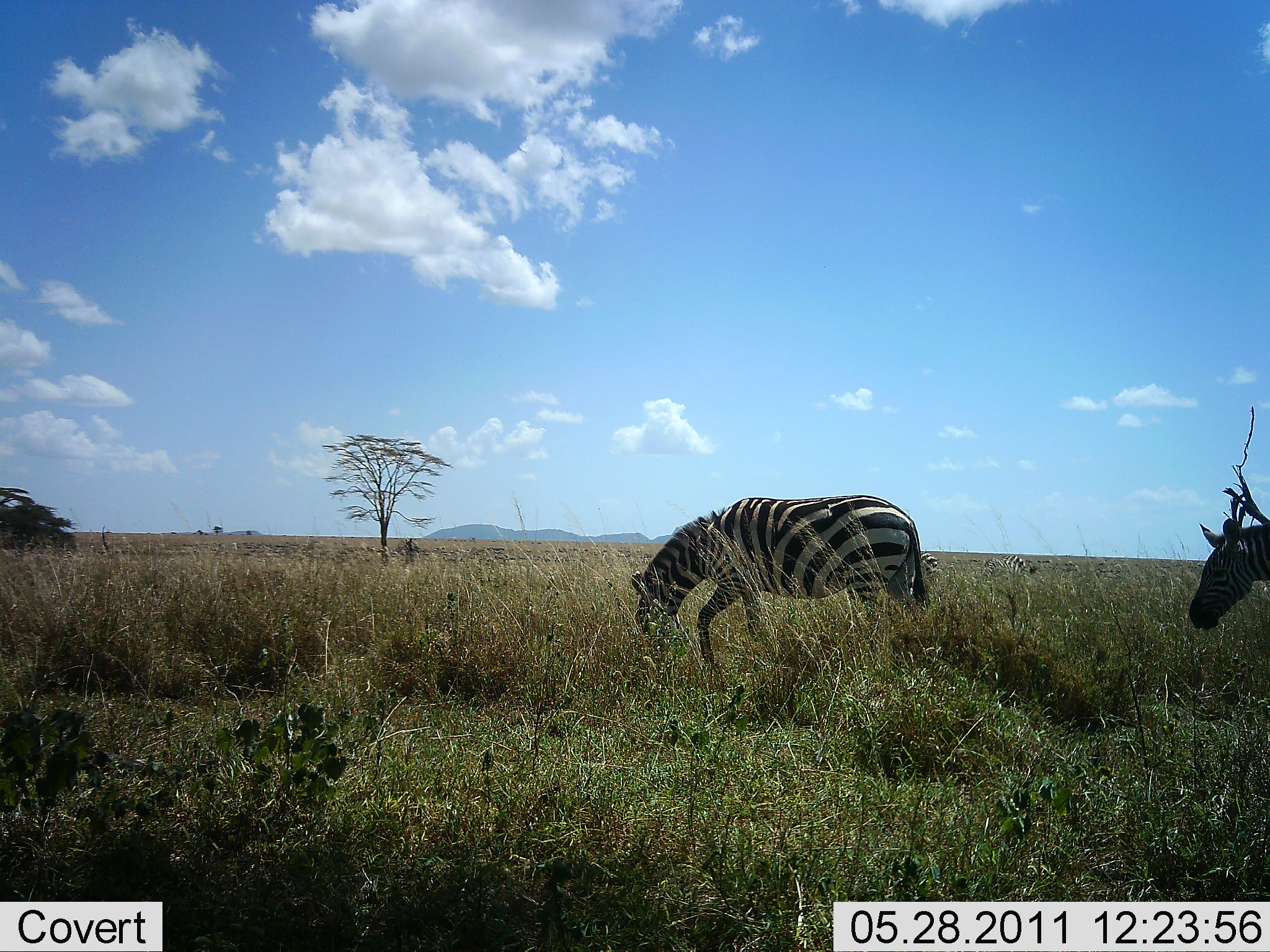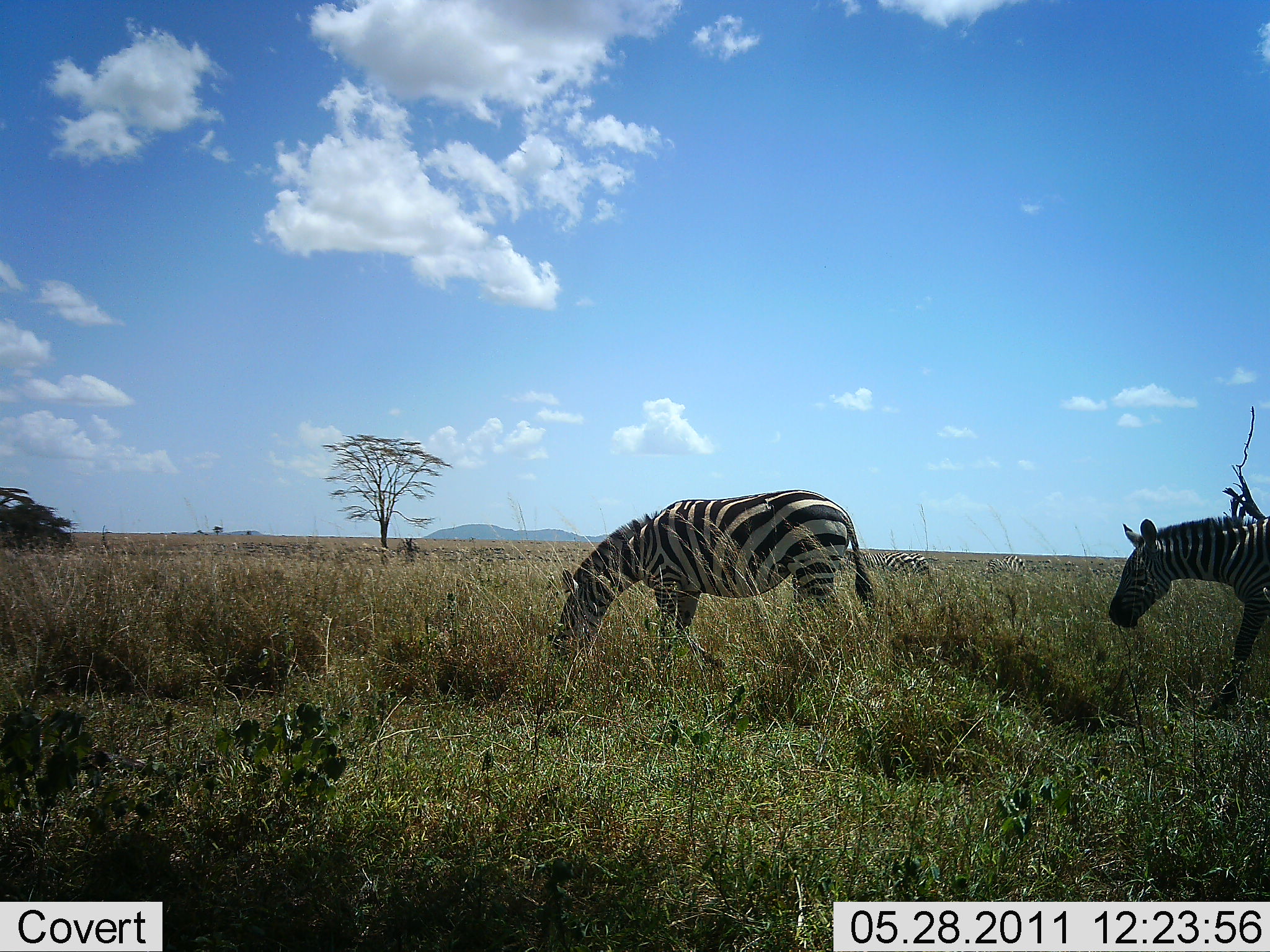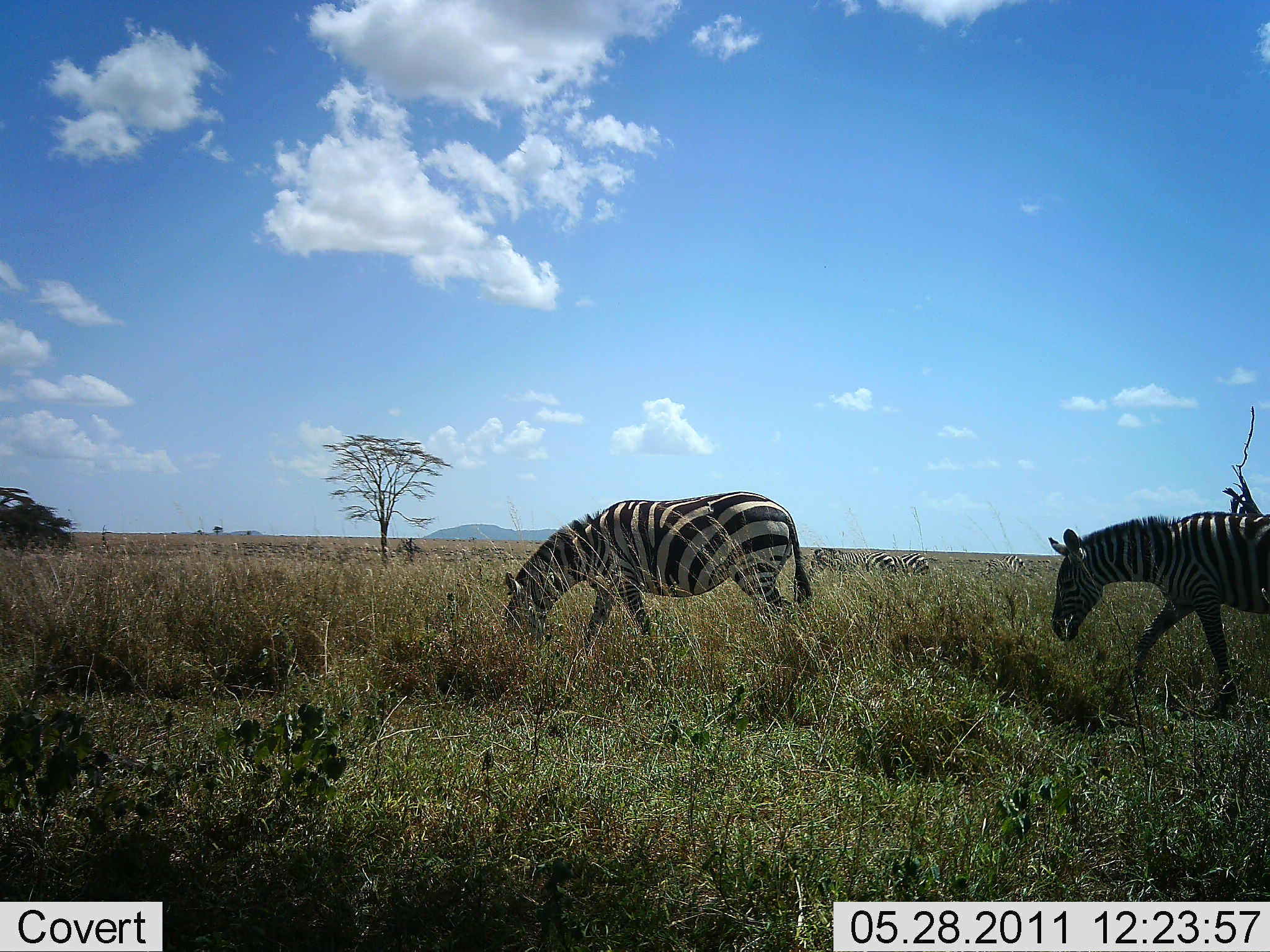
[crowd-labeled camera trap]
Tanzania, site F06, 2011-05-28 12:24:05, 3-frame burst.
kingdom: Animalia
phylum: Chordata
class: Mammalia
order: Perissodactyla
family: Equidae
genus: Equus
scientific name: Equus quagga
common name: plains zebra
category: zebra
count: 2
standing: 33%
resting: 0%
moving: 83%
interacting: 0%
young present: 0%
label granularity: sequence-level